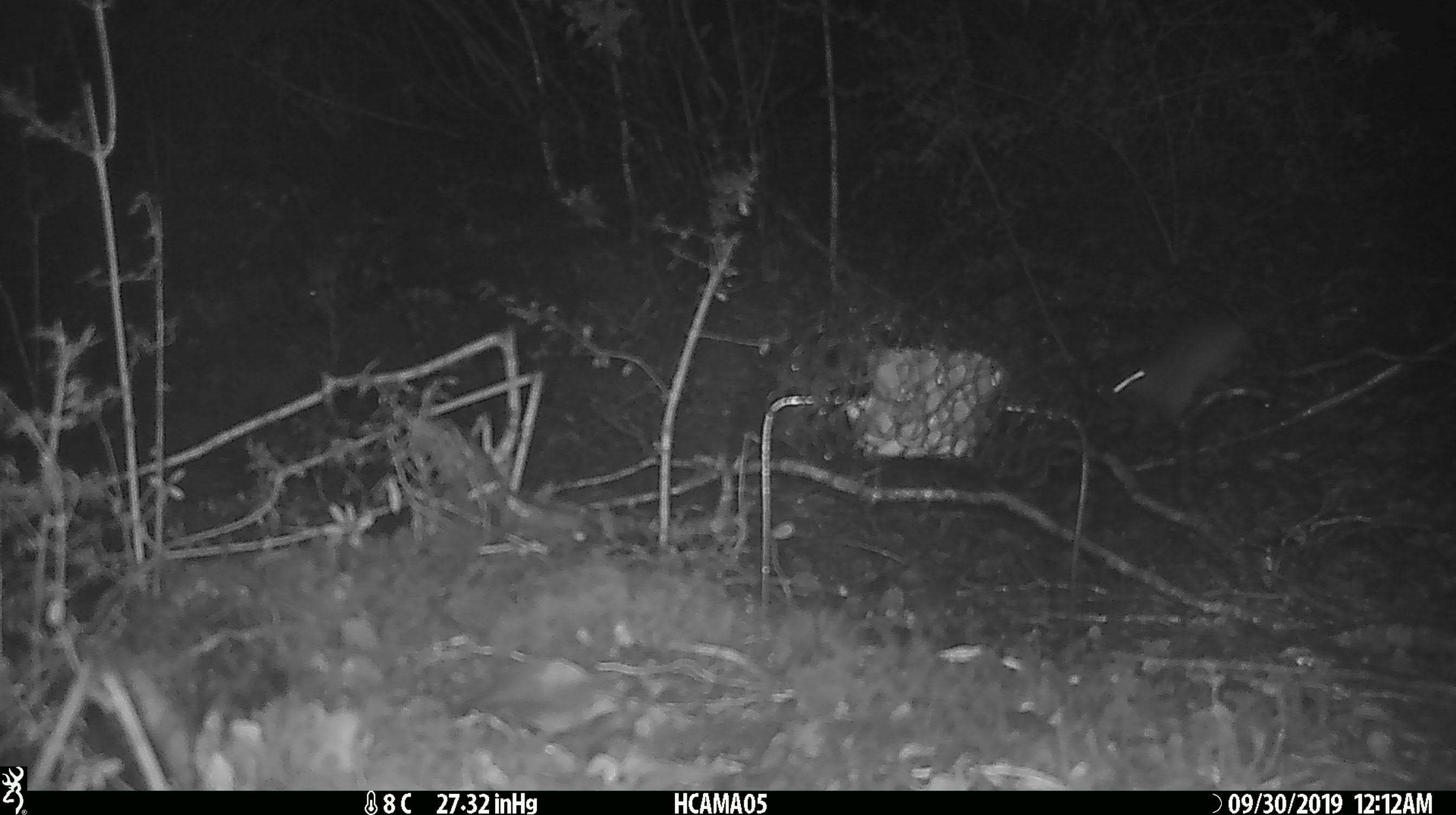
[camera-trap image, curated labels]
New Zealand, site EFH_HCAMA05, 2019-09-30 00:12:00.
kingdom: Animalia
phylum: Chordata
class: Mammalia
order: Rodentia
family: Muridae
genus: Mus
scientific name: Mus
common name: mouse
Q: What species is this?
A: Mouse (Mus).